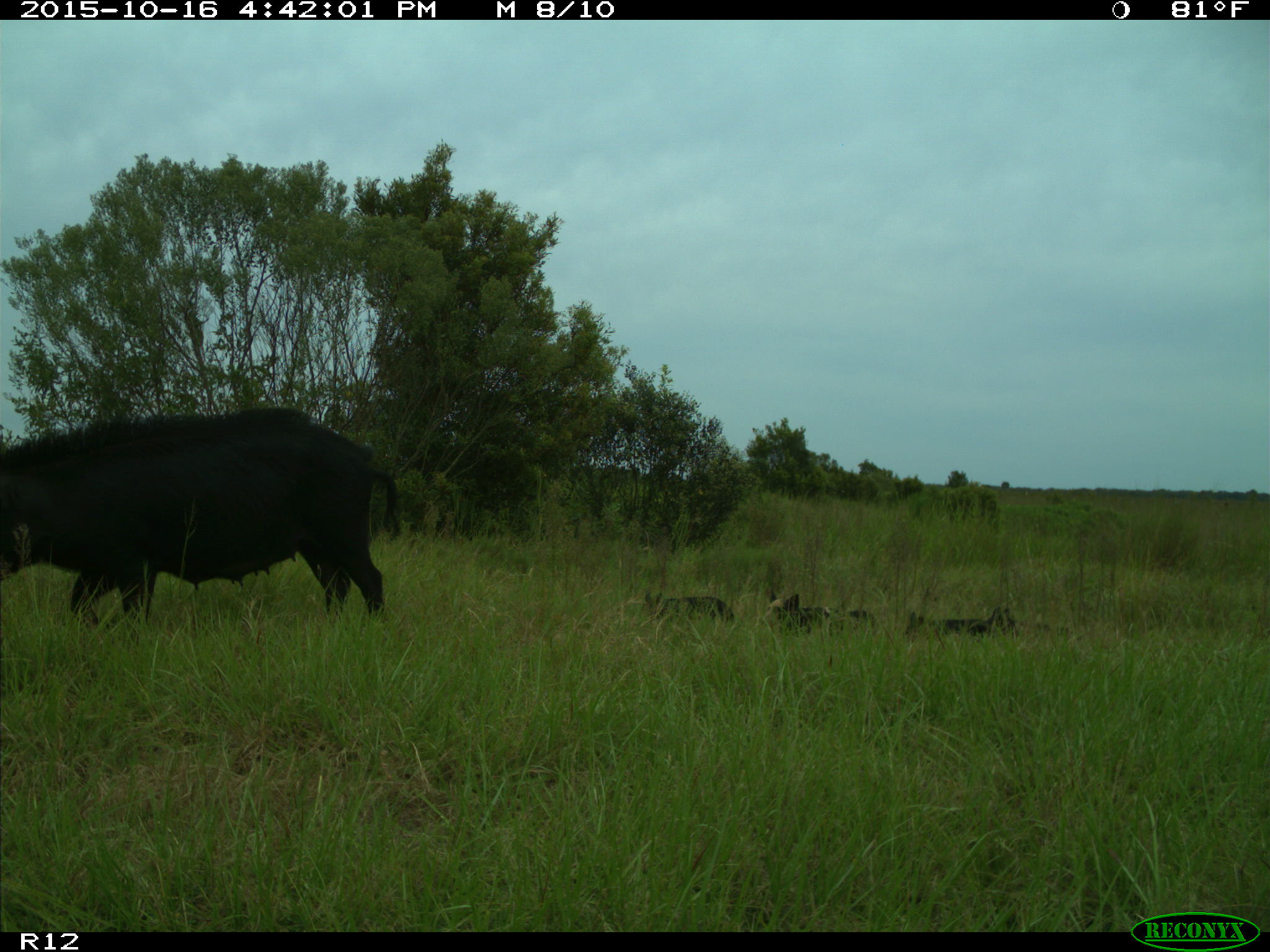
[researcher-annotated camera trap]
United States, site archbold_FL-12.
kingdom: Animalia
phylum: Chordata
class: Mammalia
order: Artiodactyla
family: Suidae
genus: Sus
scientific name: Sus scrofa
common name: wild boar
Sus scrofa (wild boar).